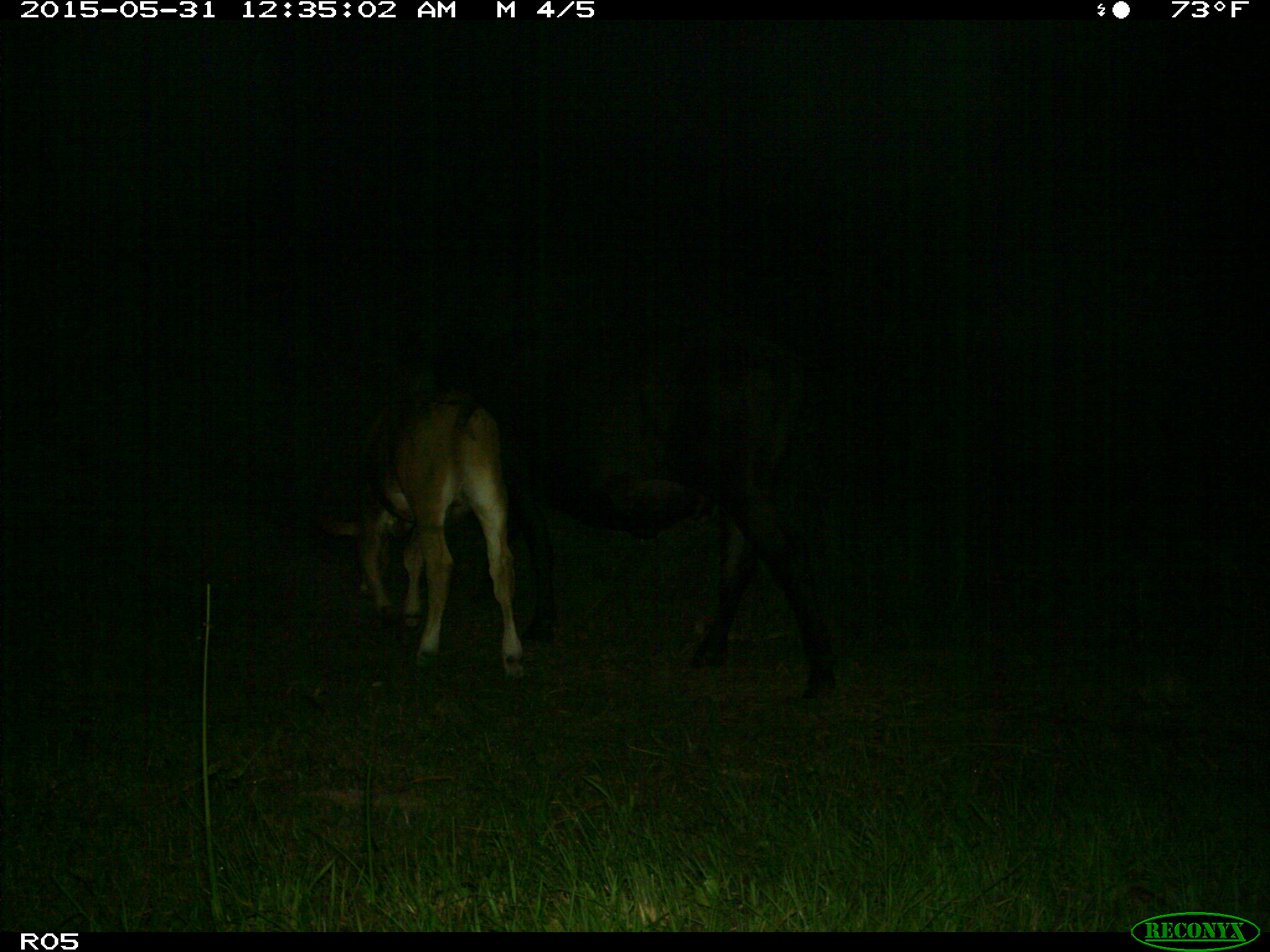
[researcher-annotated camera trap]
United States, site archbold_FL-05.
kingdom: Animalia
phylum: Chordata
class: Mammalia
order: Artiodactyla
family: Bovidae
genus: Bos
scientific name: Bos taurus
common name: domestic cow